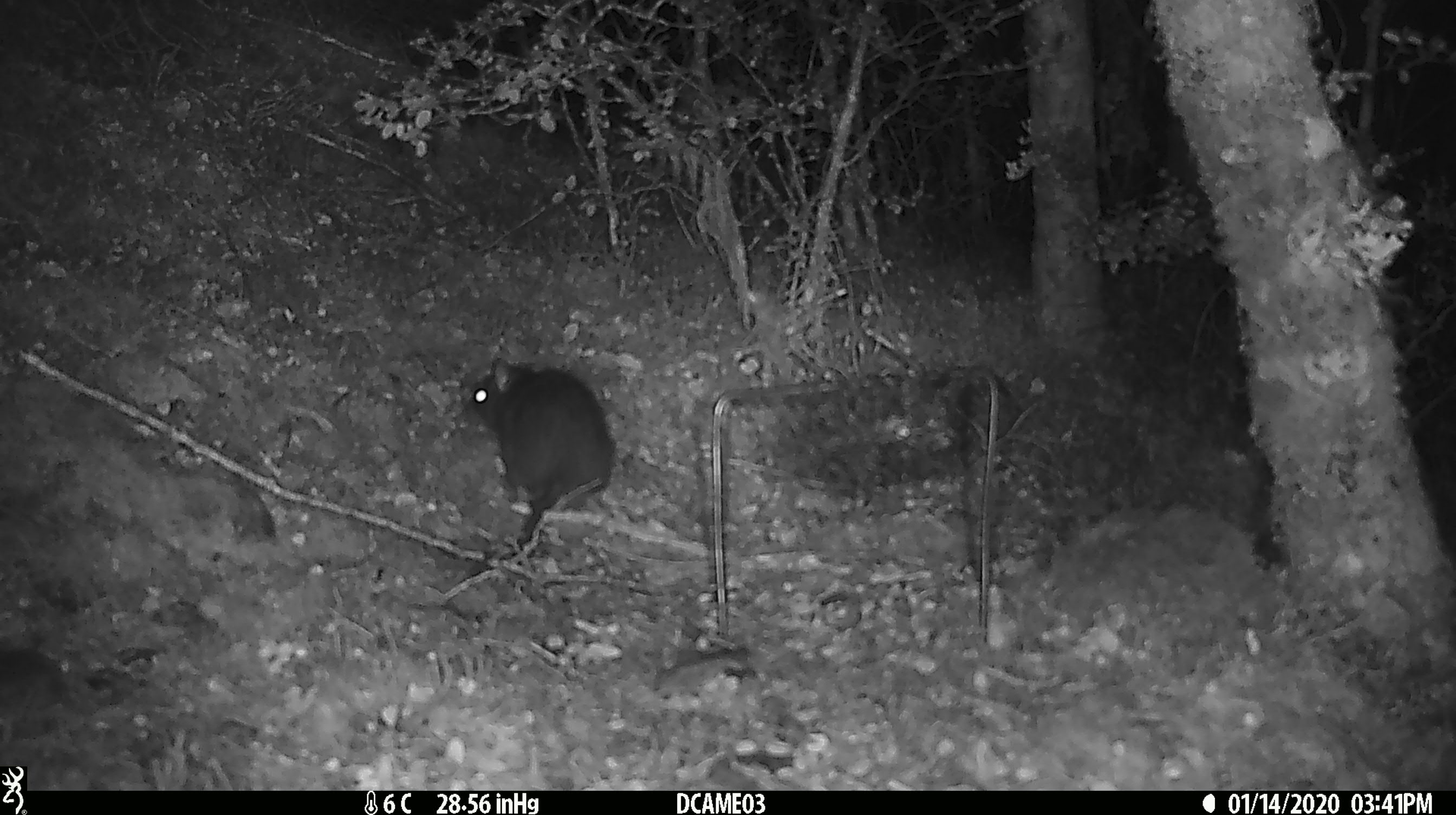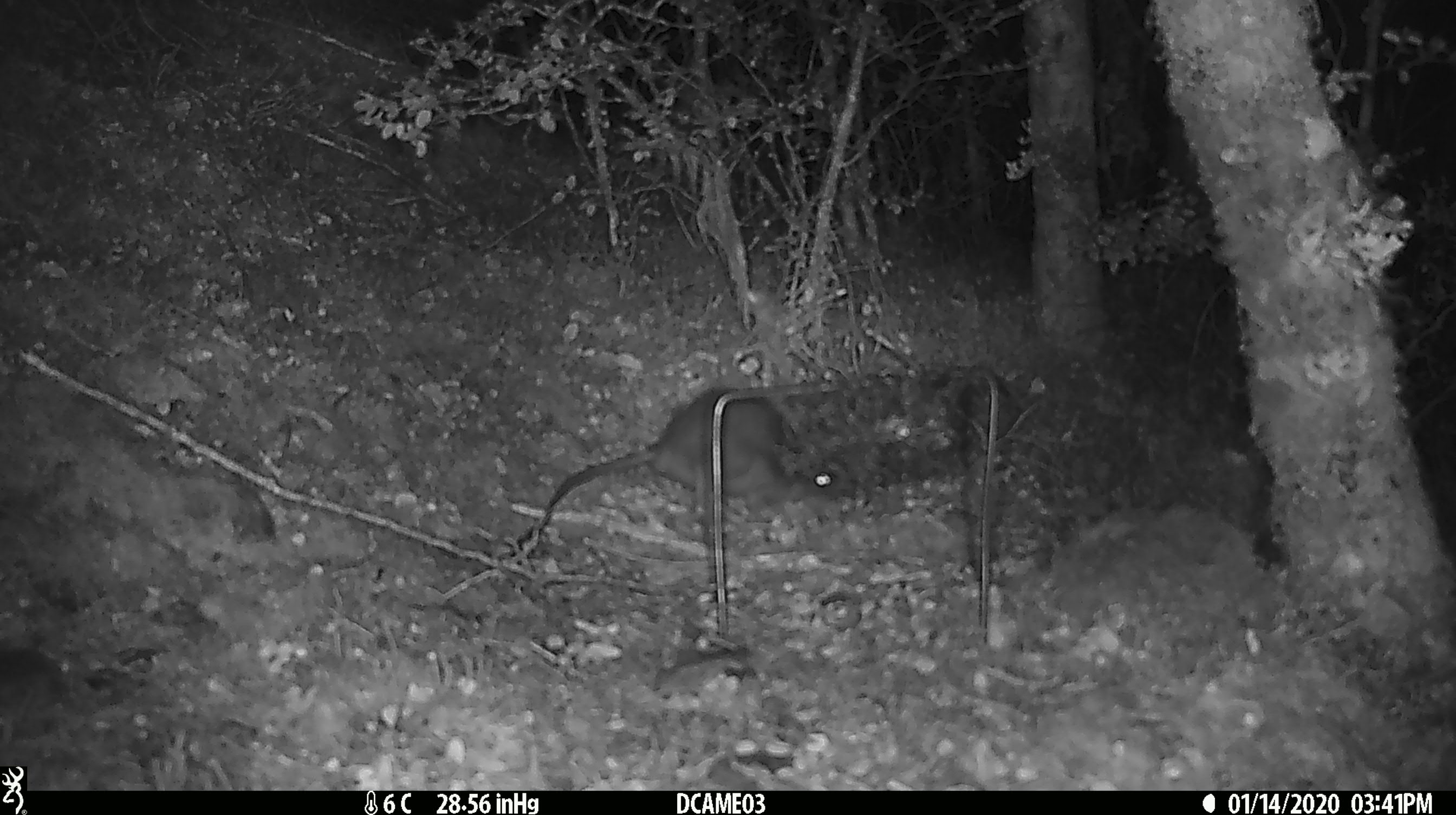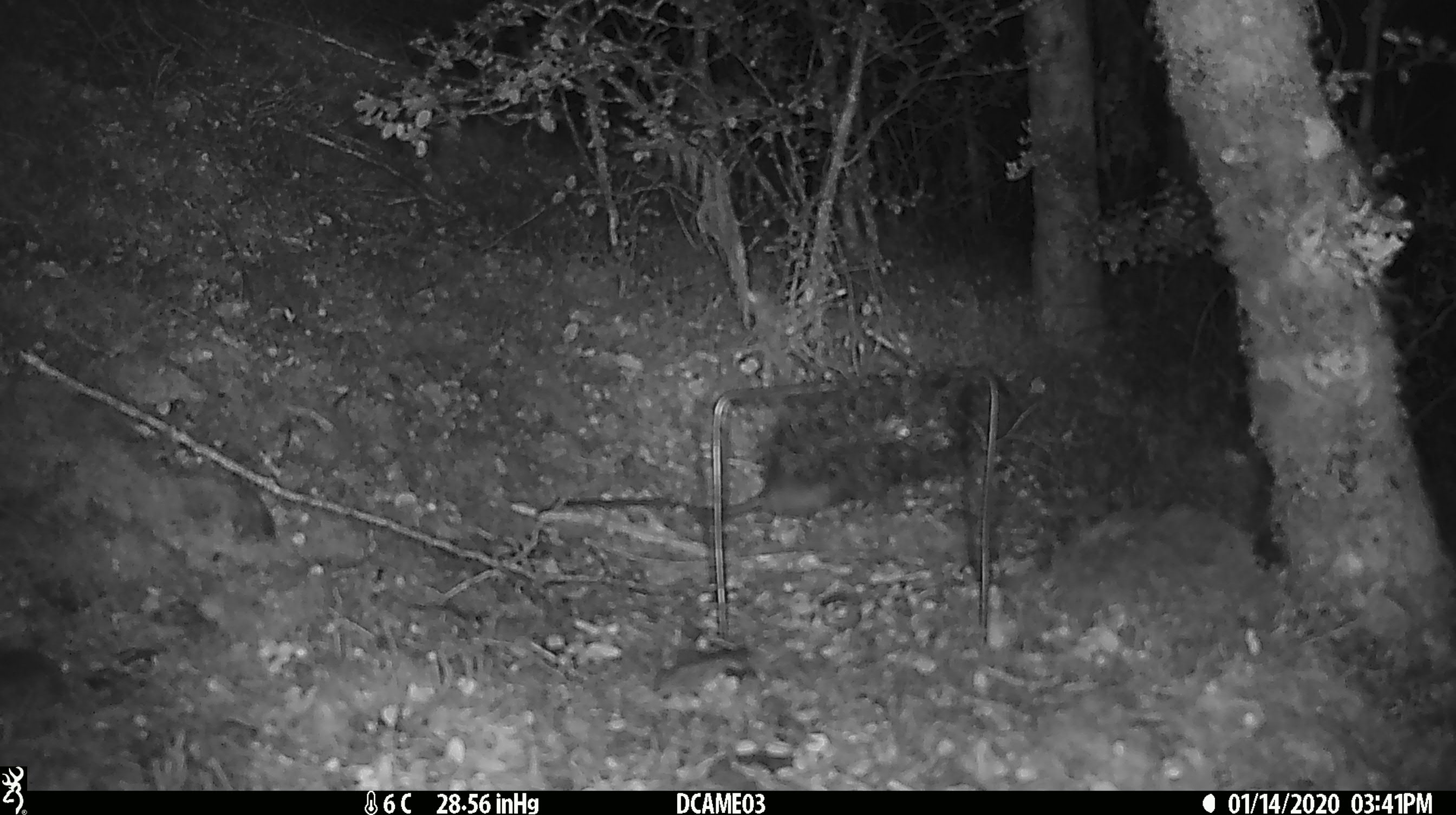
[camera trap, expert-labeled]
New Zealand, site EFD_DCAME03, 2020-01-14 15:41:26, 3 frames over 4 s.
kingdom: Animalia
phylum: Chordata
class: Mammalia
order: Rodentia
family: Muridae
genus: Rattus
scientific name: Rattus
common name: rat